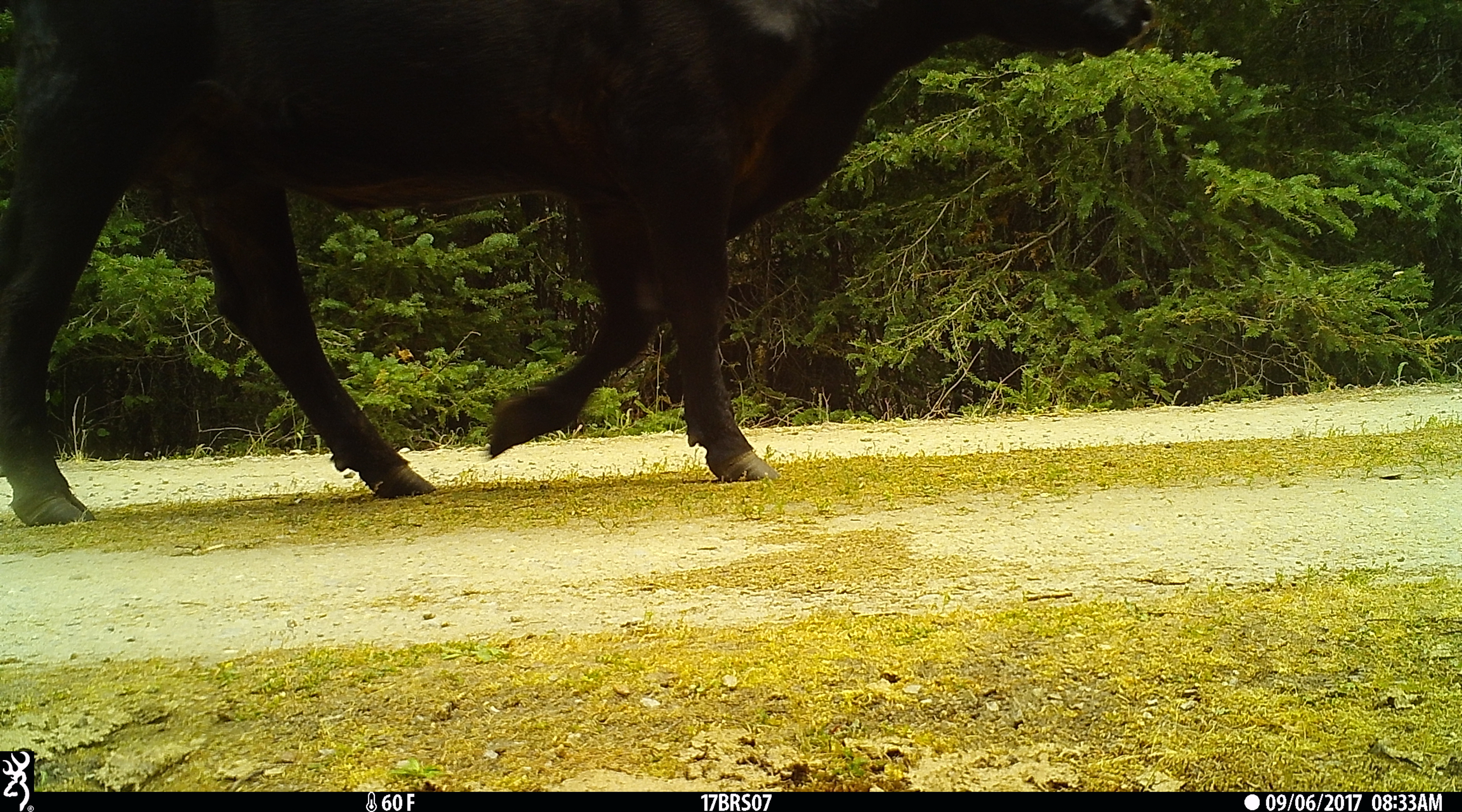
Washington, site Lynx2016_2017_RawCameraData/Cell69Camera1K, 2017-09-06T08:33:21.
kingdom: Animalia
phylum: Chordata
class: Mammalia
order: Artiodactyla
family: Bovidae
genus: Bos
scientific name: Bos taurus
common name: domestic cattle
Domestic cattle (Bos taurus). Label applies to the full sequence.